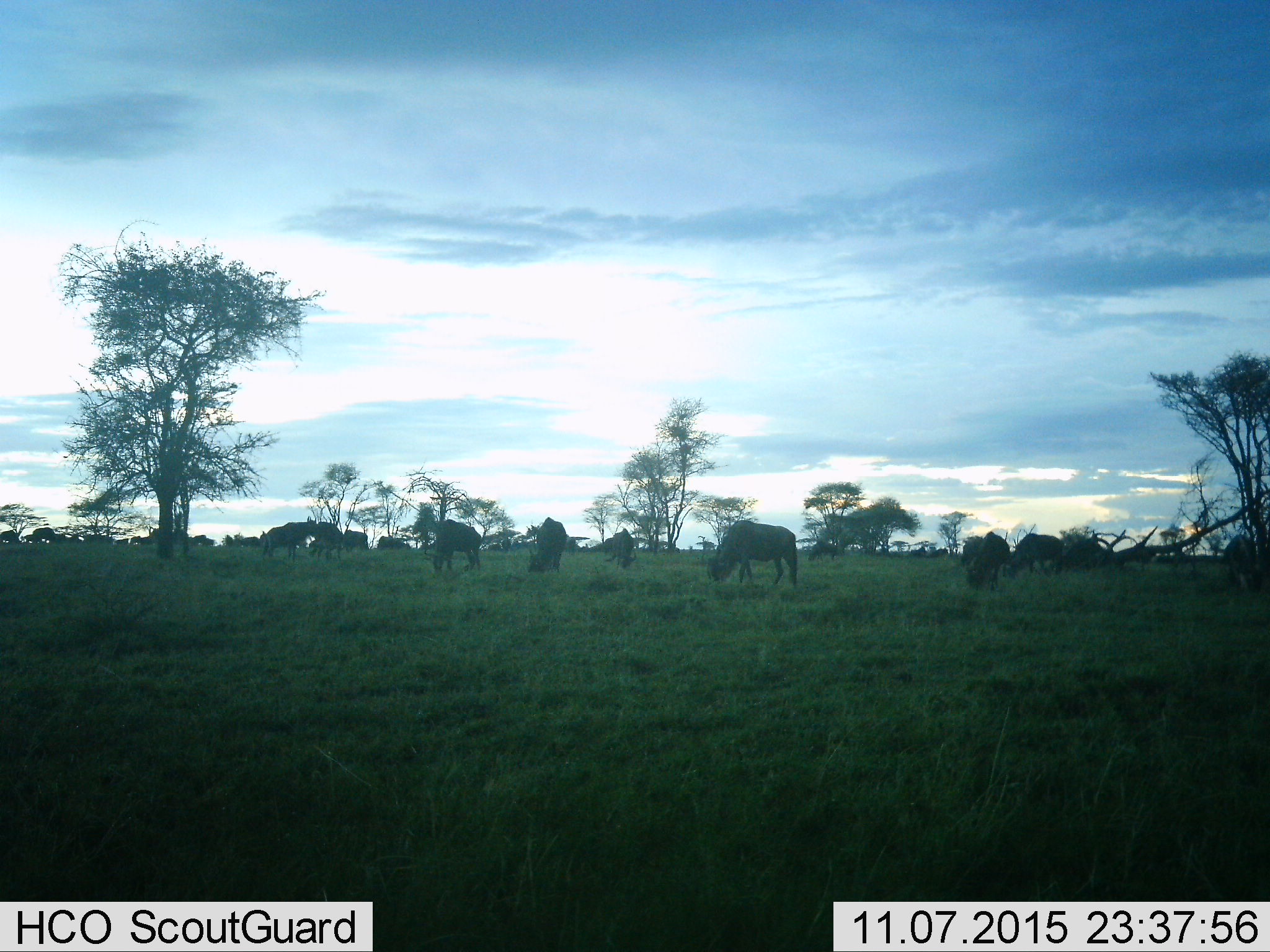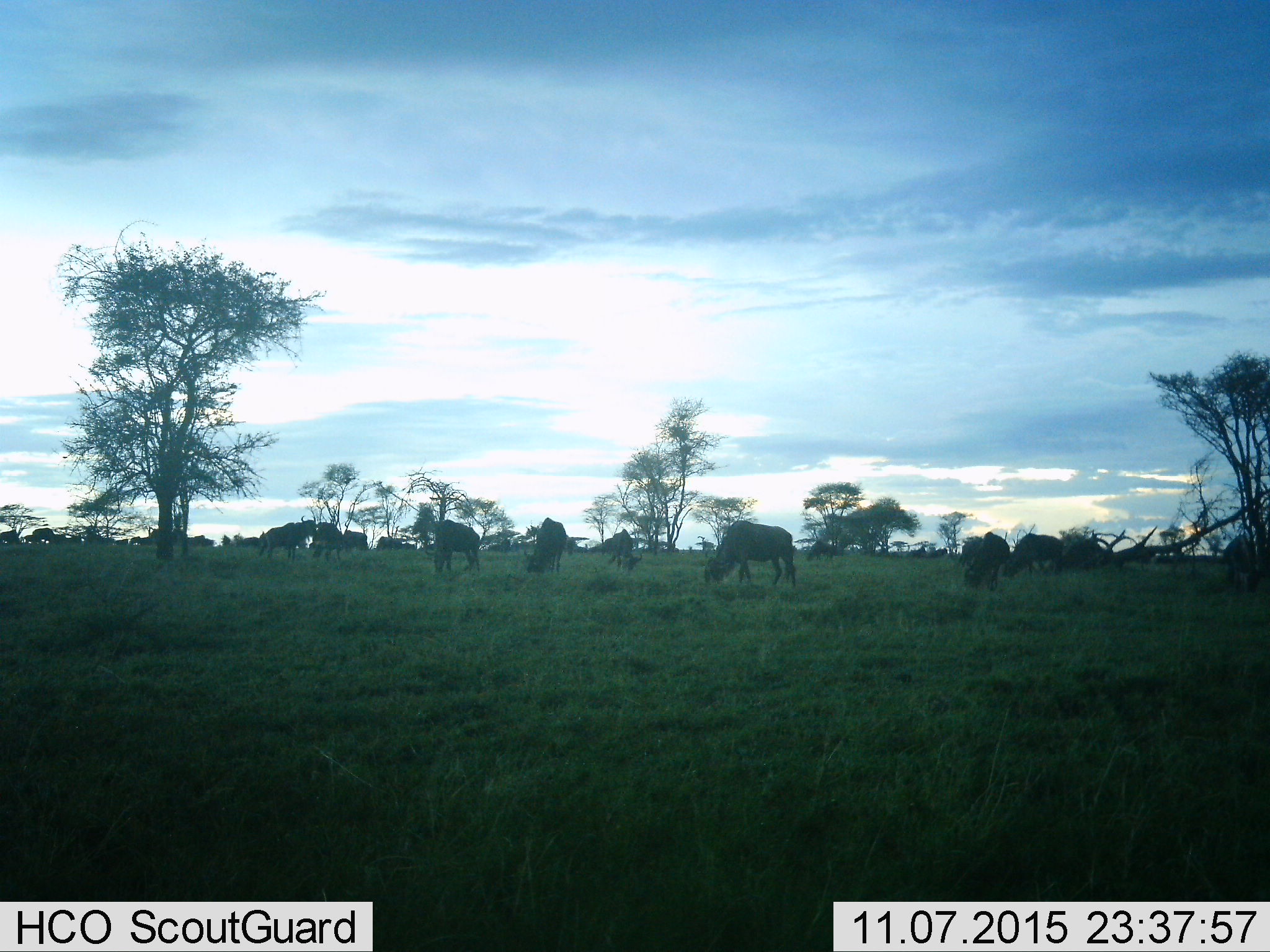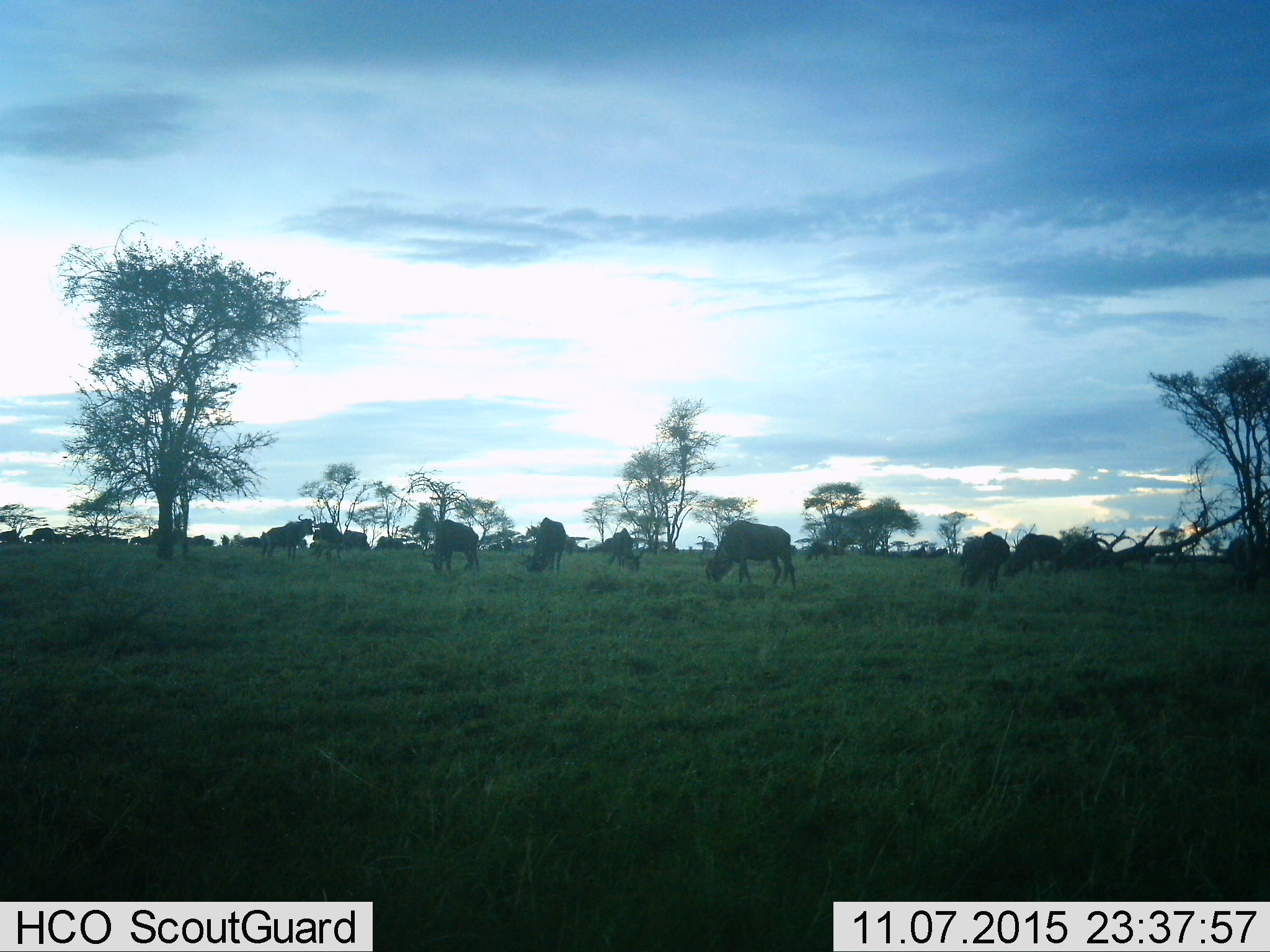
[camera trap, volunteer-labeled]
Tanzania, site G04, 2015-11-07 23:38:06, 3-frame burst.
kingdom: Animalia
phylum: Chordata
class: Mammalia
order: Artiodactyla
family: Bovidae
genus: Connochaetes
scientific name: Connochaetes taurinus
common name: blue wildebeest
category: wildebeest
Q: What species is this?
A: Wildebeest (blue wildebeest) (Connochaetes taurinus).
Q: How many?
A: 11-50.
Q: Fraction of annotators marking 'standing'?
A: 38%.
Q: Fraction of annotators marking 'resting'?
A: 8%.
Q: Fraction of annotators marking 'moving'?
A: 23%.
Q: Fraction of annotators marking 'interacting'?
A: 0%.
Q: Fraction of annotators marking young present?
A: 8%.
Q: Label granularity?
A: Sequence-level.